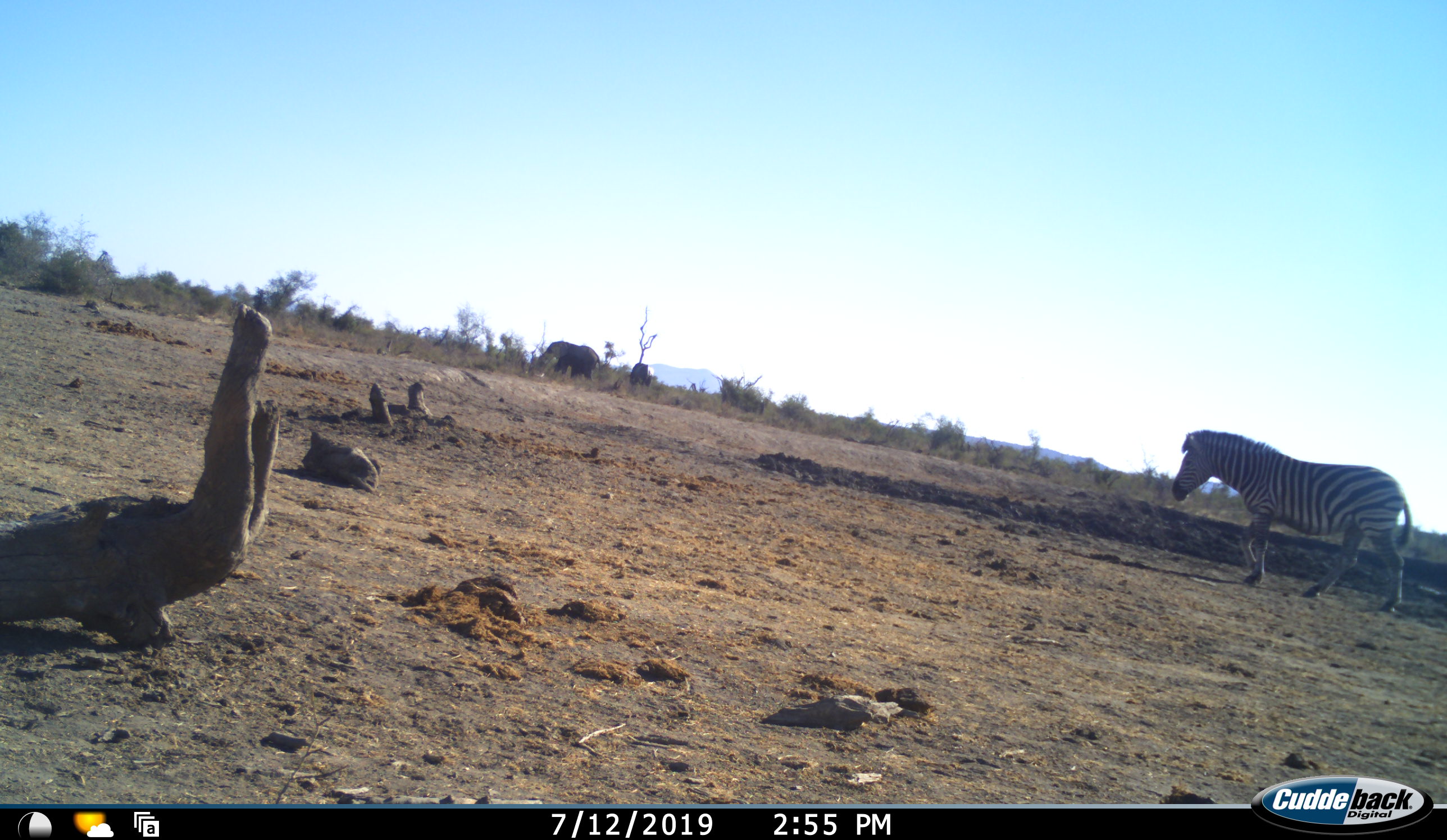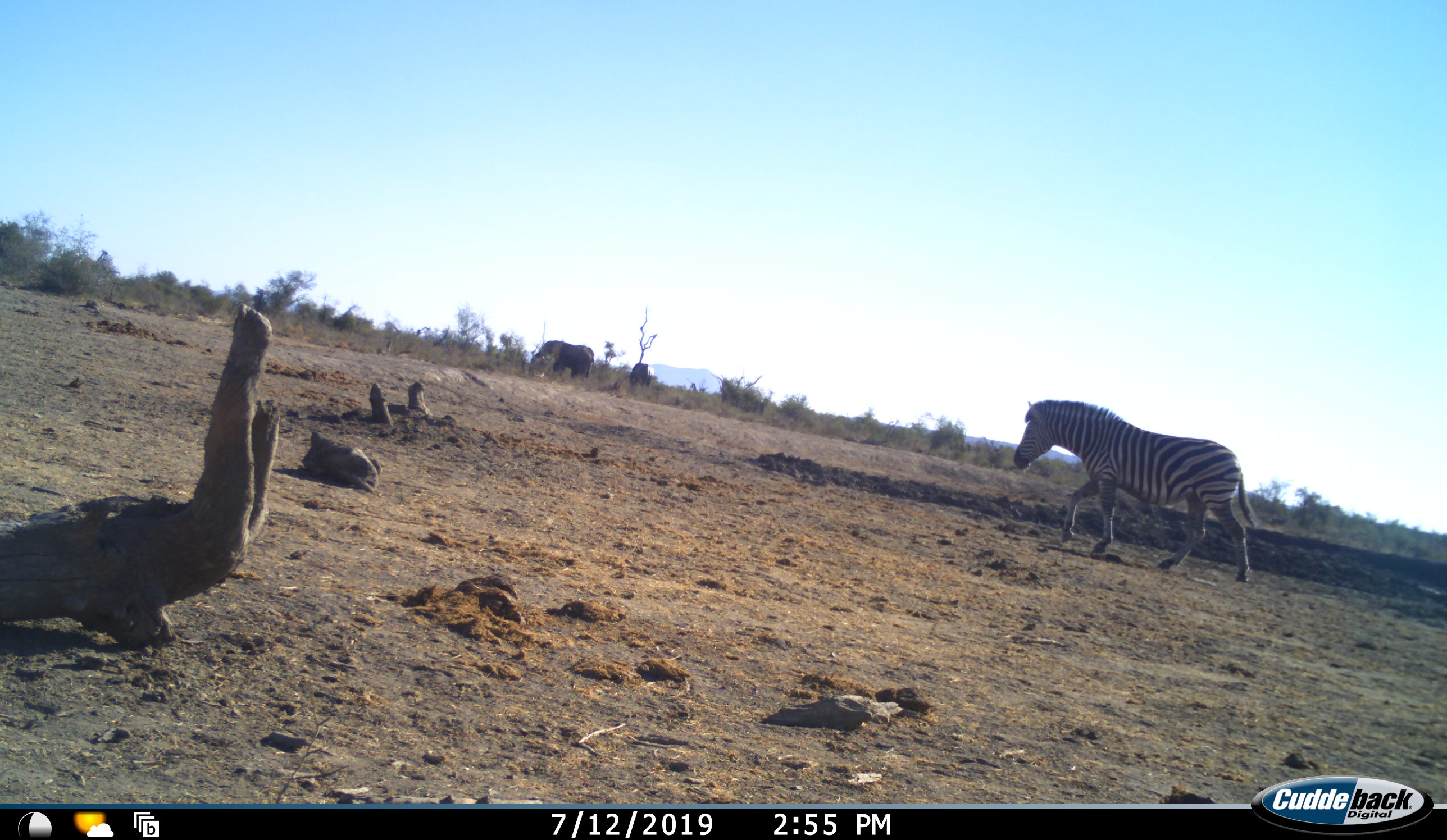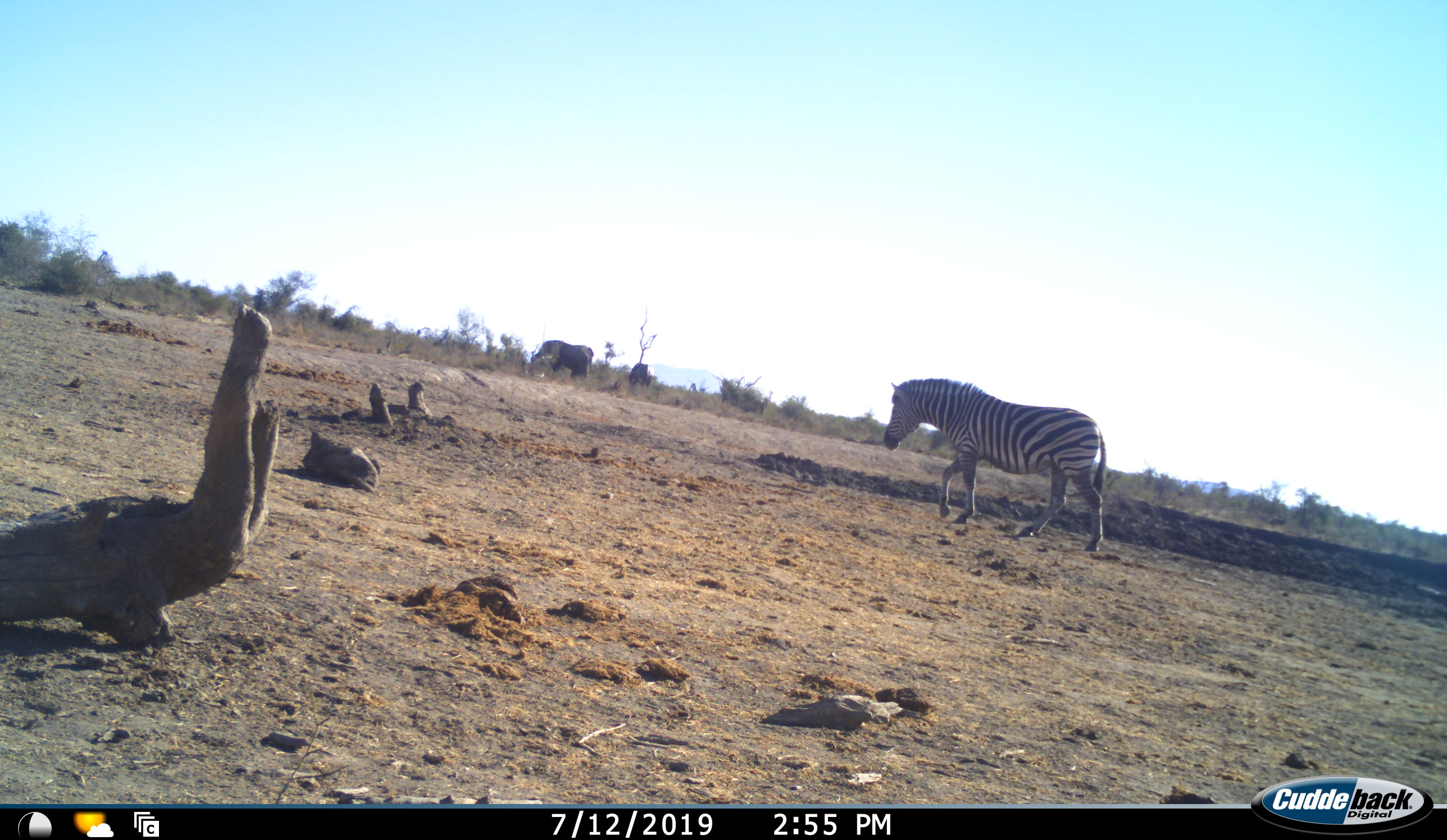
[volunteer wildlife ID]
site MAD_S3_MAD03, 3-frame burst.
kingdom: Animalia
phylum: Chordata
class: Mammalia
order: Proboscidea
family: Elephantidae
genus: Loxodonta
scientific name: Loxodonta africana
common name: african bush elephant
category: elephant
Elephant (african bush elephant) (Loxodonta africana), count 2. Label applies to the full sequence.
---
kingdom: Animalia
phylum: Chordata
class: Mammalia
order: Perissodactyla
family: Equidae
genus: Equus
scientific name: Equus quagga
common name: plains zebra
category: zebraplains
Zebraplains (plains zebra) (Equus quagga), count 1. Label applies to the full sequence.